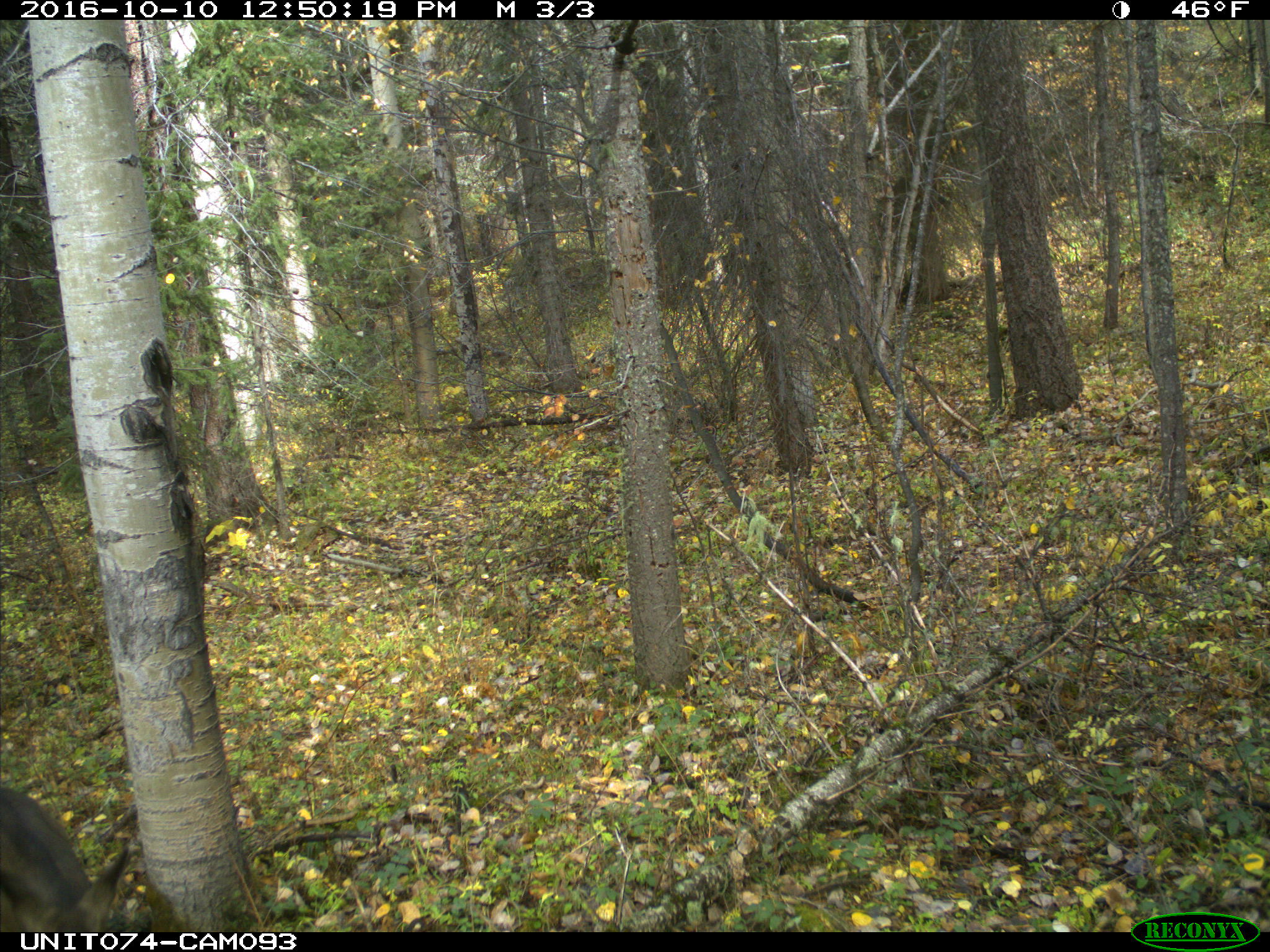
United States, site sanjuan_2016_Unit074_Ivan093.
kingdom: Animalia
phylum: Chordata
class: Mammalia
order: Artiodactyla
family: Cervidae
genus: Odocoileus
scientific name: Odocoileus hemionus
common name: mule deer